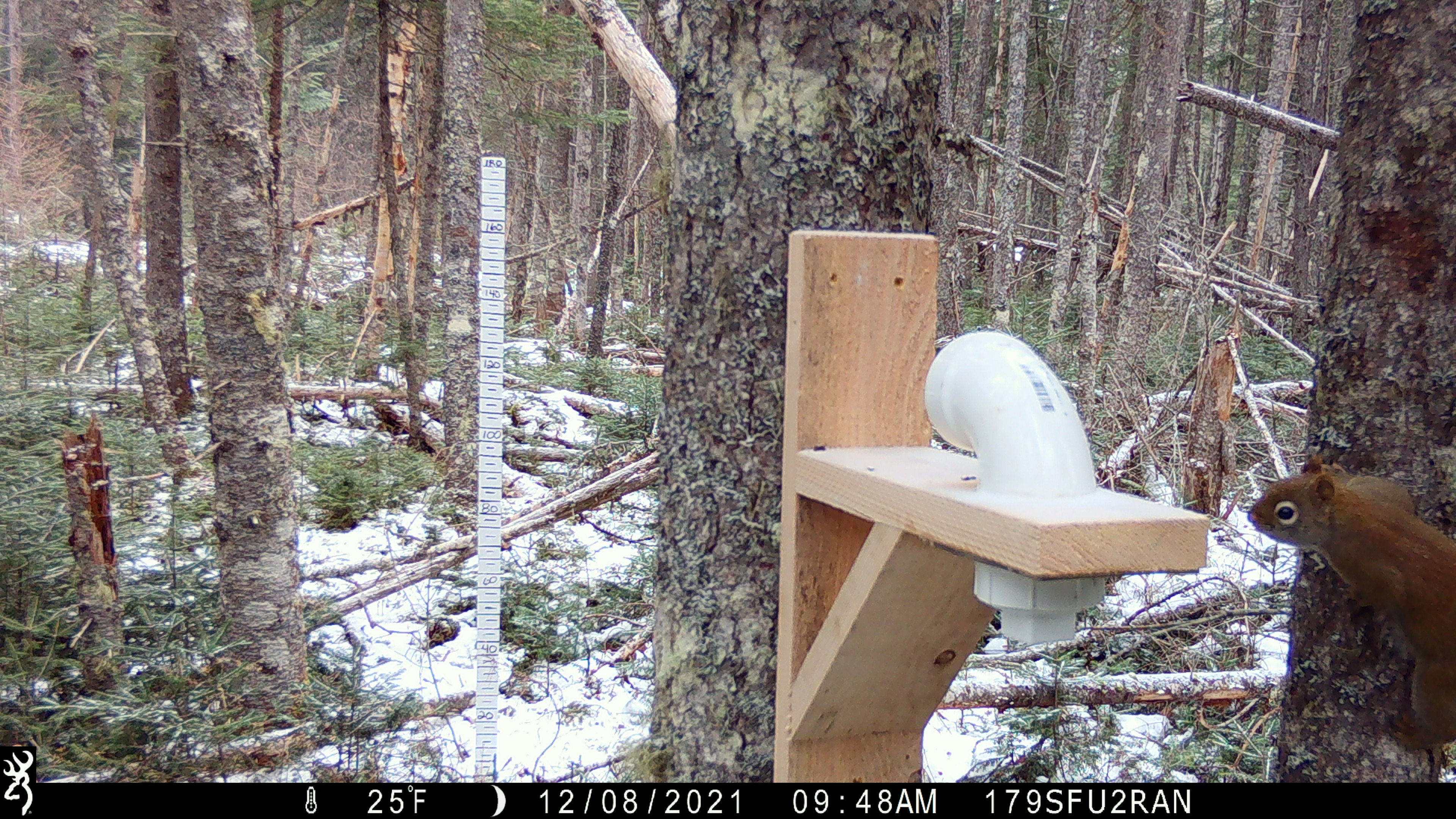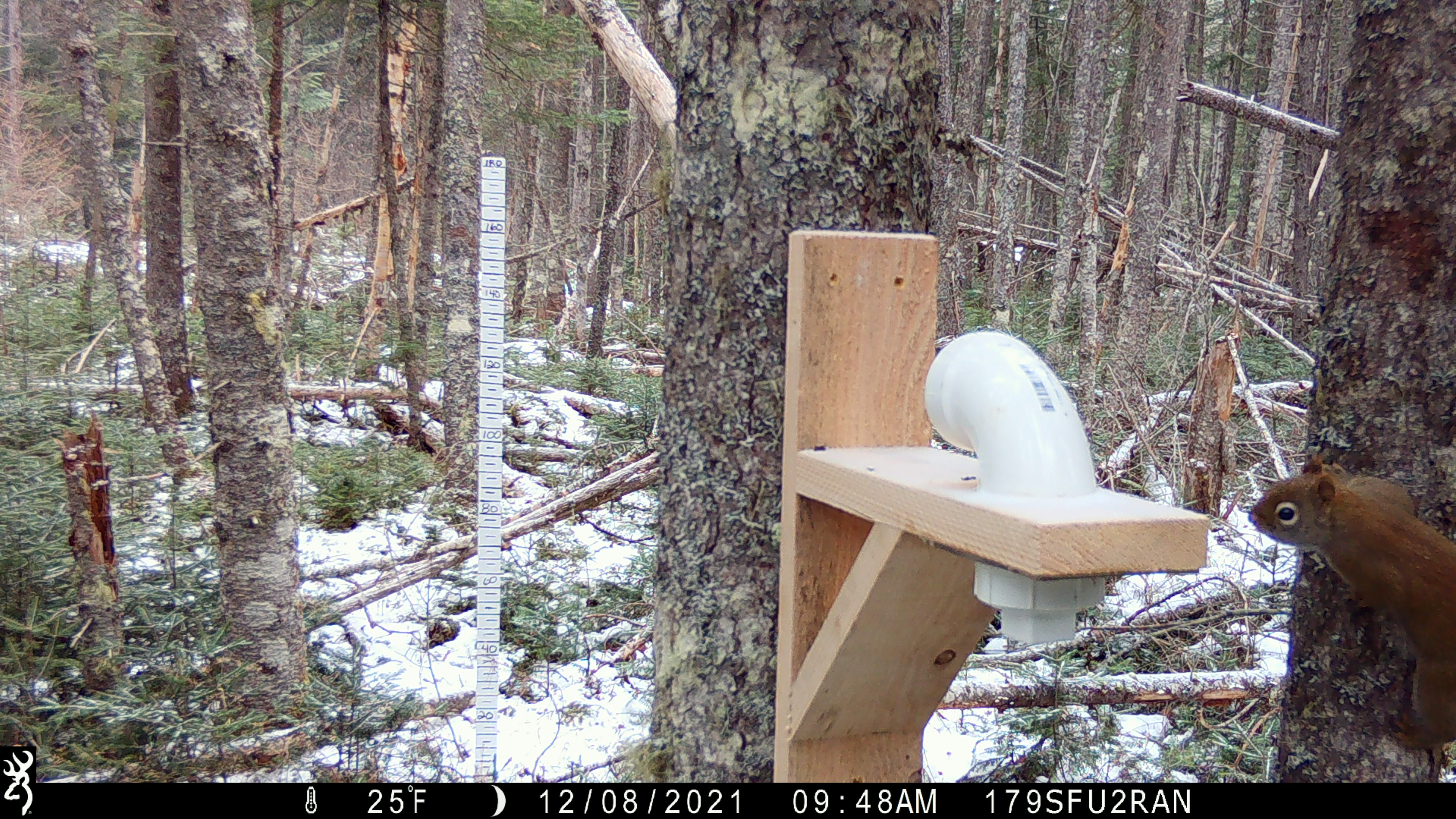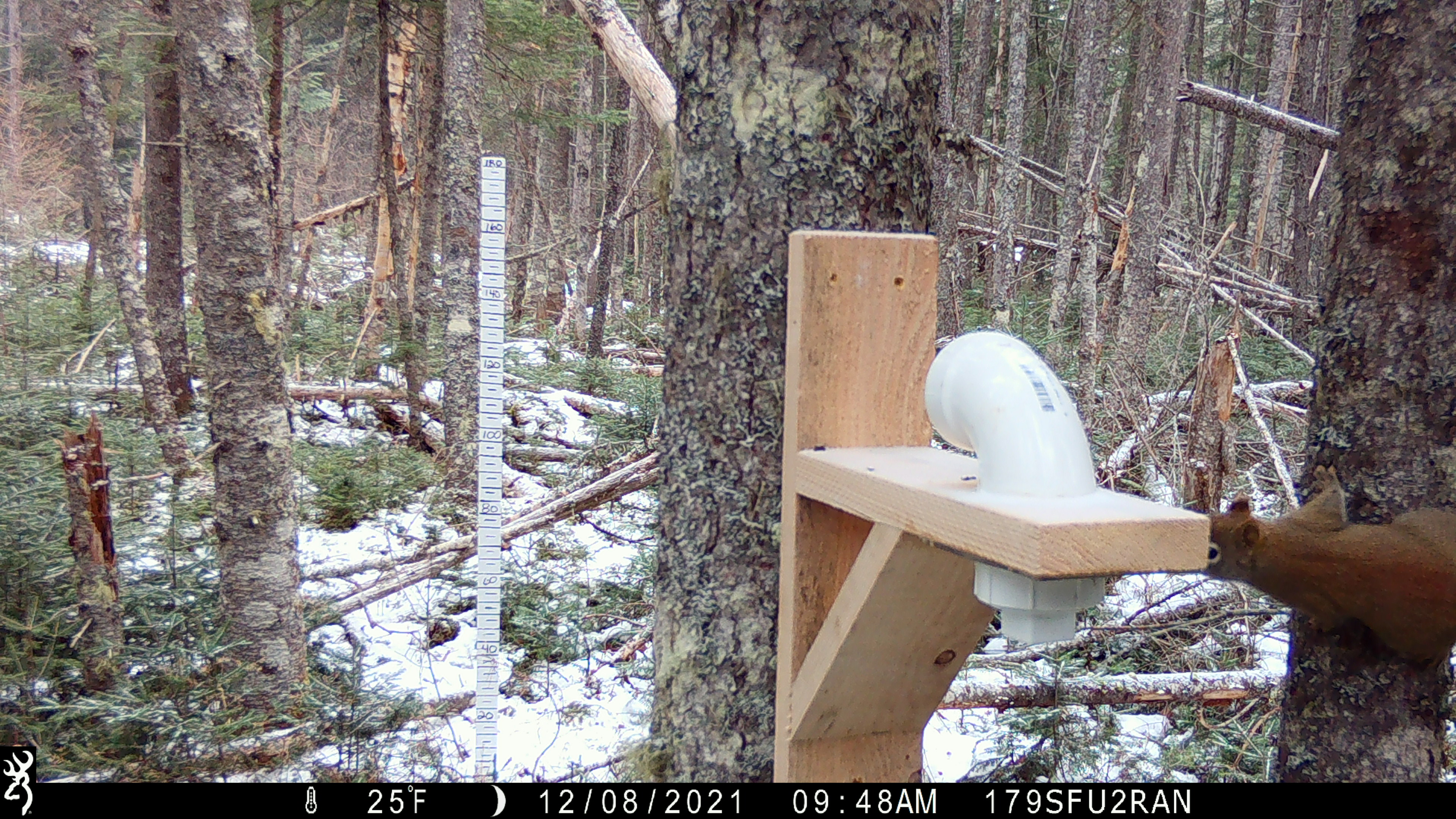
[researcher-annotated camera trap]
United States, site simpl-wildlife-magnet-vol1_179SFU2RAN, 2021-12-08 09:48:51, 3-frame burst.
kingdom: Animalia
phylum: Chordata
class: Mammalia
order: Rodentia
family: Sciuridae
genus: Tamiasciurus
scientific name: Tamiasciurus hudsonicus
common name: red squirrel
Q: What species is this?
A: Red squirrel (Tamiasciurus hudsonicus).